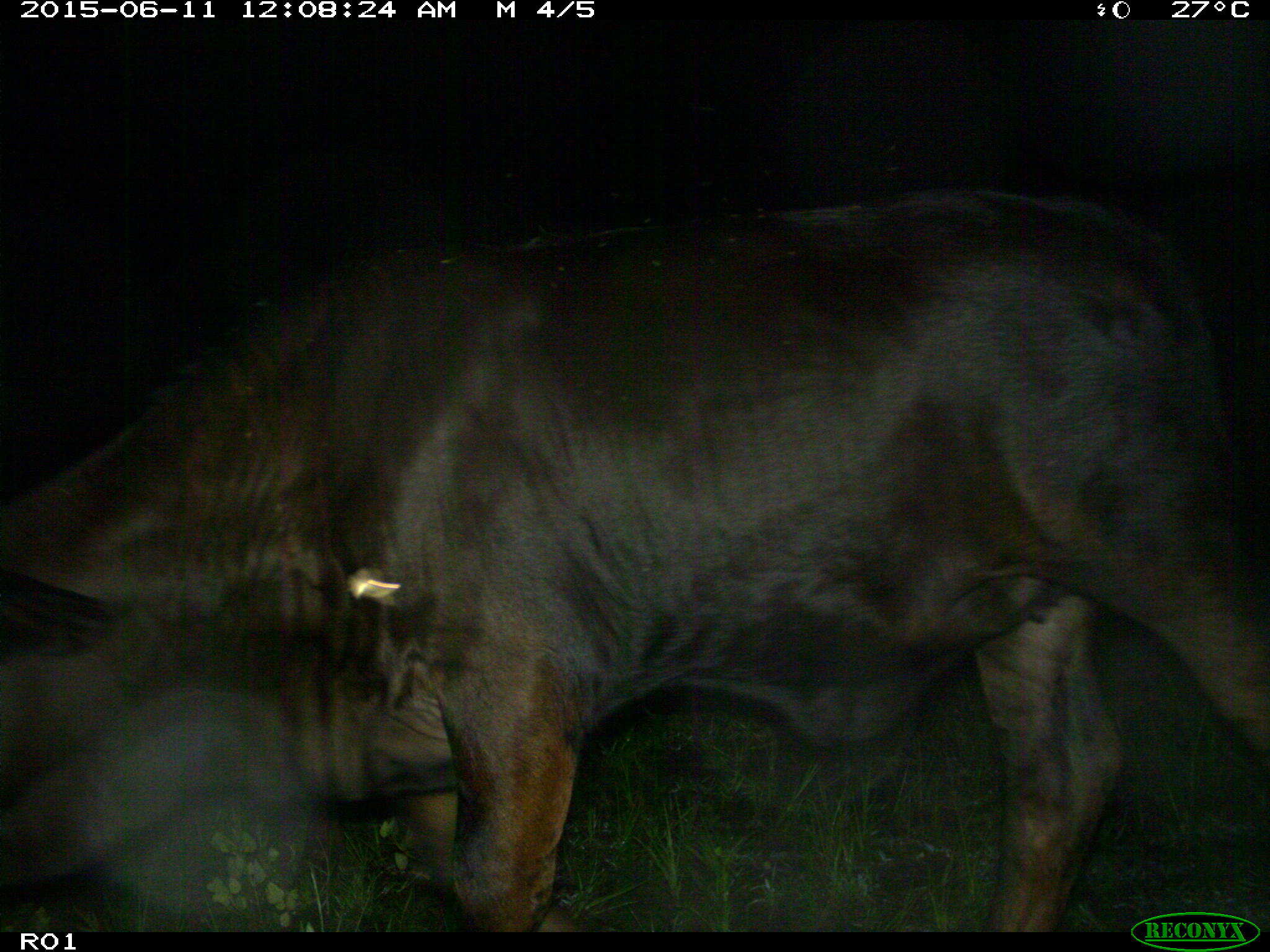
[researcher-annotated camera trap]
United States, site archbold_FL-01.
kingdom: Animalia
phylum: Chordata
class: Mammalia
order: Artiodactyla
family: Bovidae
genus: Bos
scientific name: Bos taurus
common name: domestic cow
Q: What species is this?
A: Bos taurus (domestic cow).